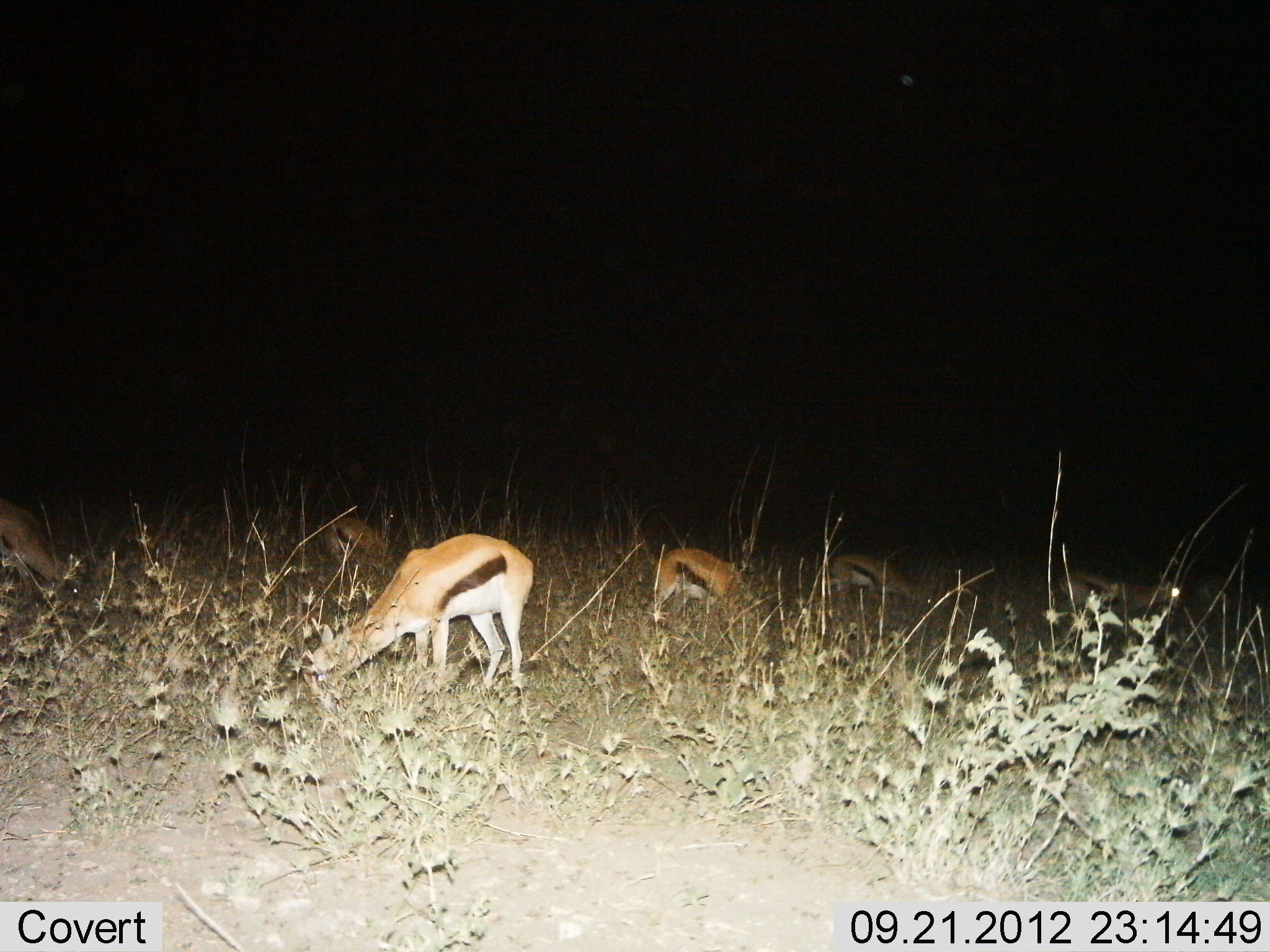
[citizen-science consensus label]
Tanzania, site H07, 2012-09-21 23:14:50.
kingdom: Animalia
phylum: Chordata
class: Mammalia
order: Artiodactyla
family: Bovidae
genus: Eudorcas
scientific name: Eudorcas thomsonii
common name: thomson's gazelle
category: gazellethomsons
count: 6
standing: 10%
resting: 0%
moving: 0%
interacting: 0%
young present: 10%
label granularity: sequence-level